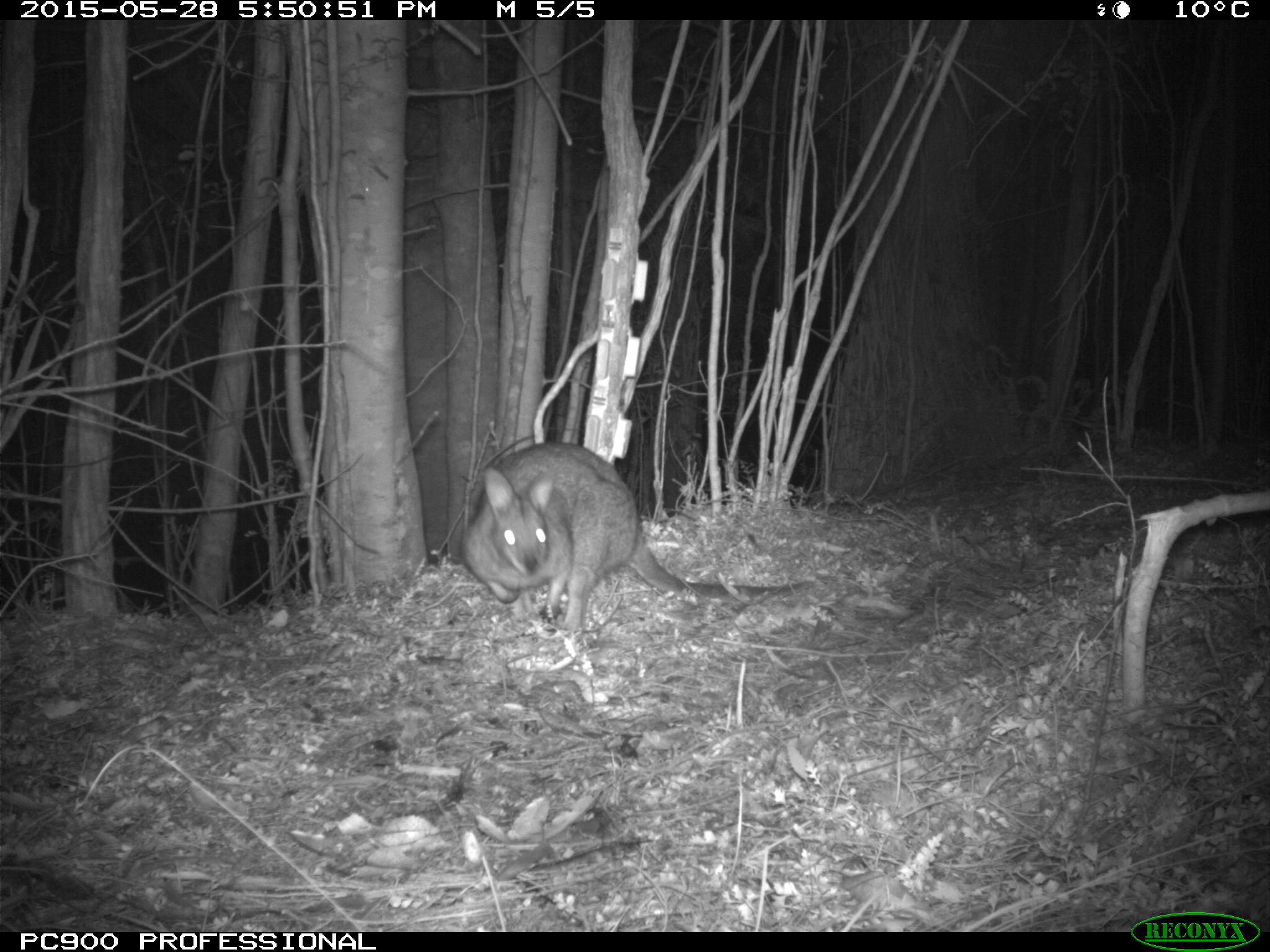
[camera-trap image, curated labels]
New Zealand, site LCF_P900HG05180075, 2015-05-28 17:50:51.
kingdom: Animalia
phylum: Chordata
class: Mammalia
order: Diprotodontia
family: Macropodidae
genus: Notamacropus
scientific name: Notamacropus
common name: wallaby